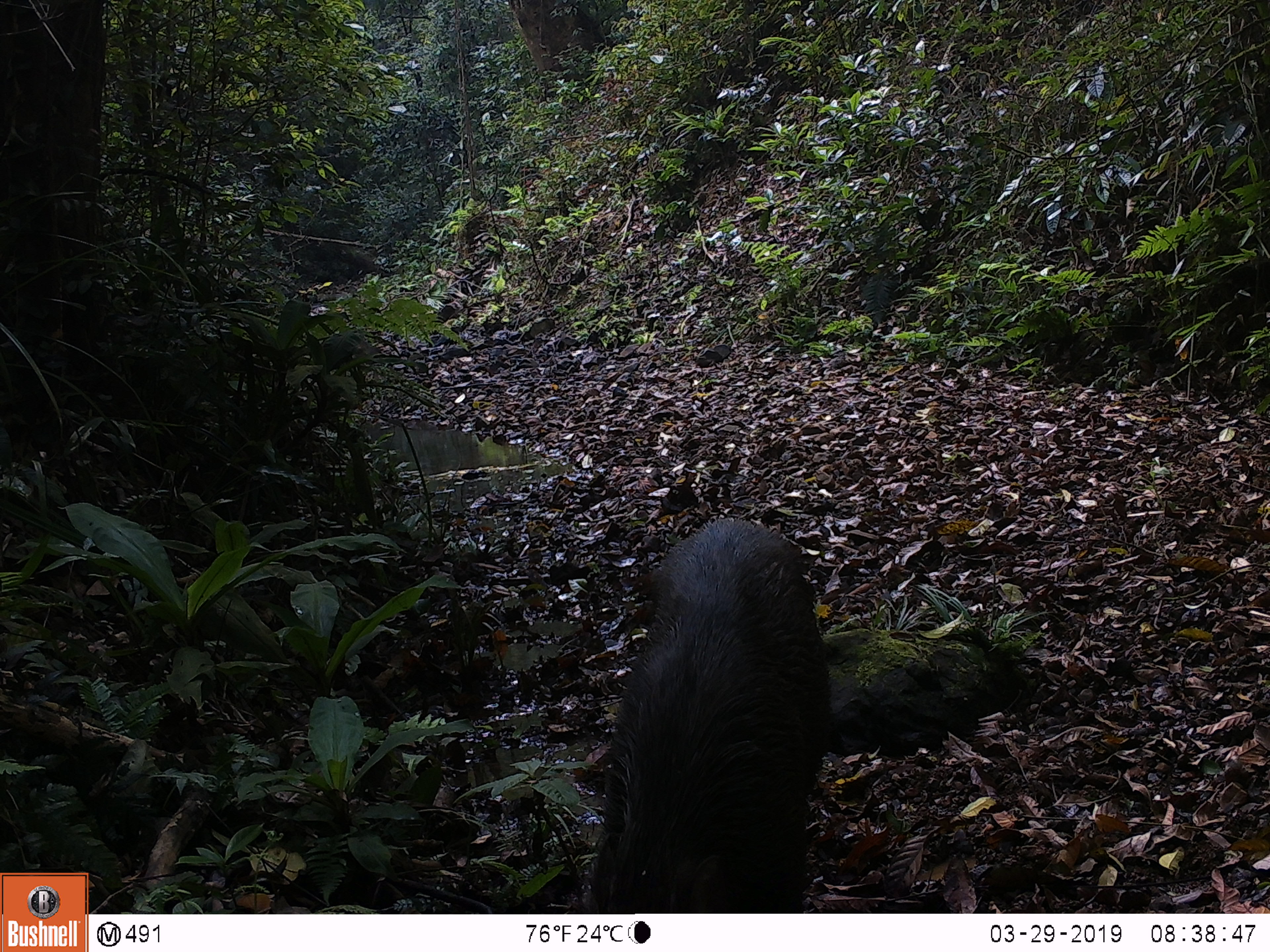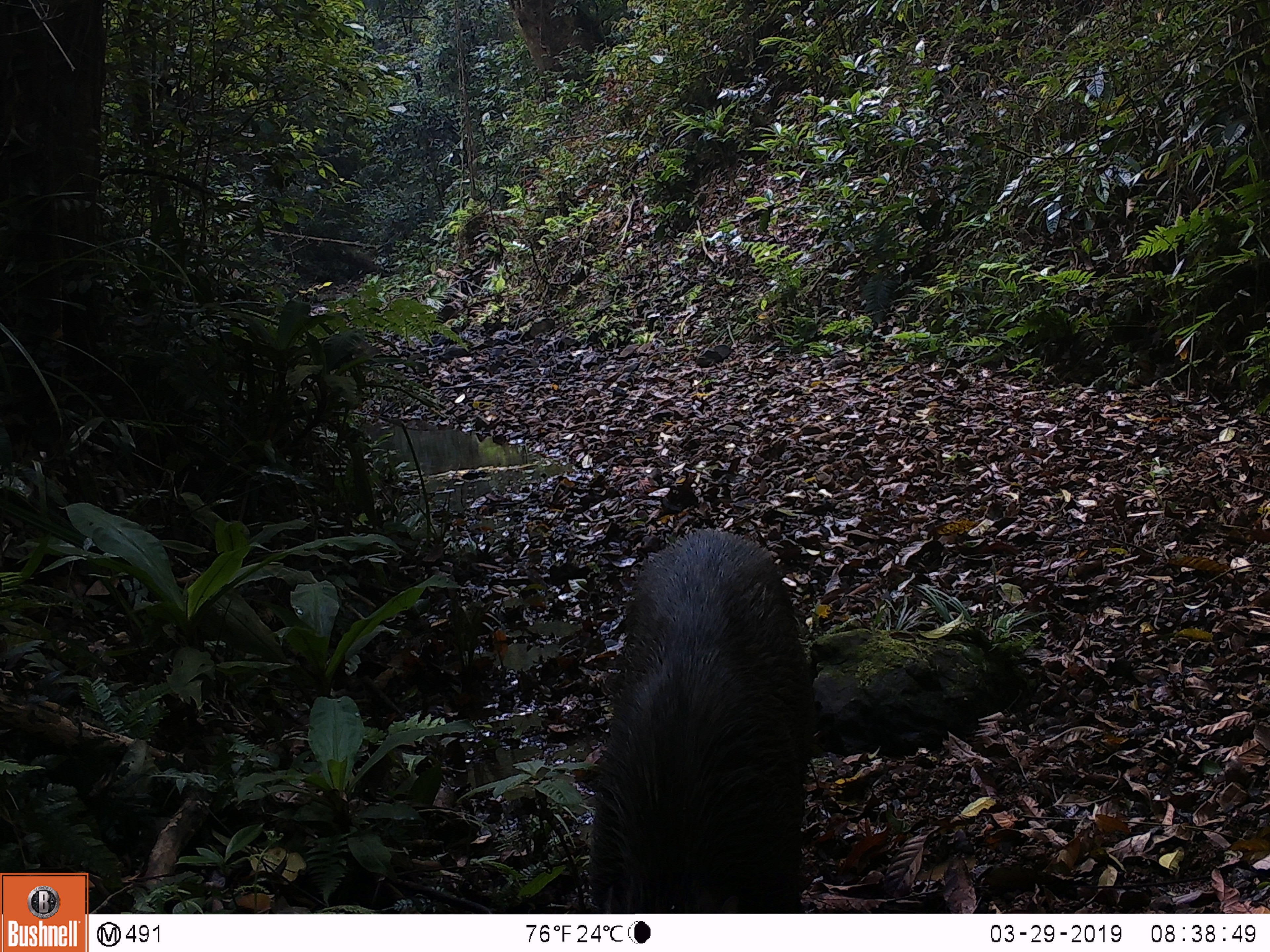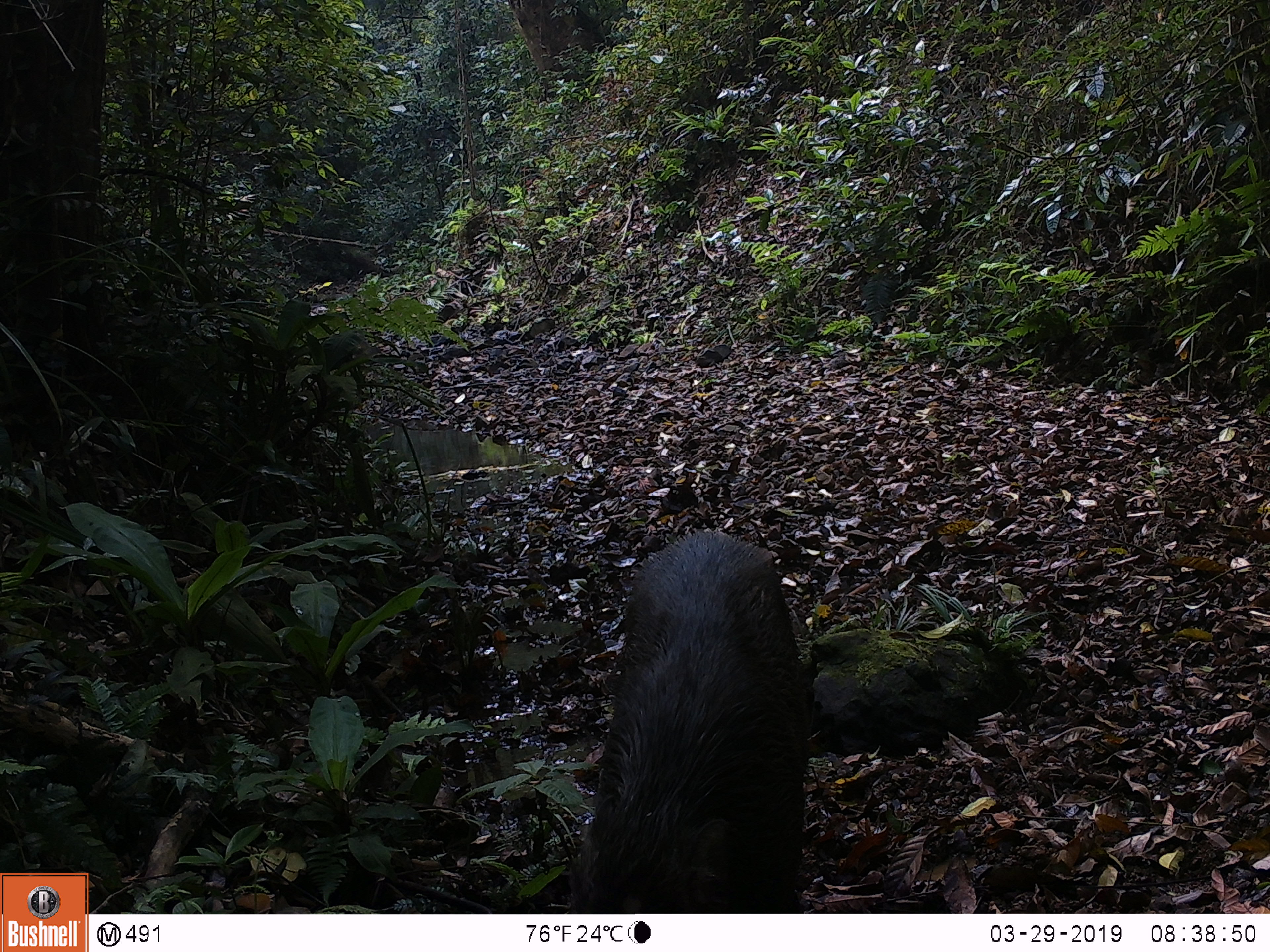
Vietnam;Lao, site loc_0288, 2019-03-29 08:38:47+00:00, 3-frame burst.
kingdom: Animalia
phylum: Chordata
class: Mammalia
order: Artiodactyla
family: Suidae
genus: Sus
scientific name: Sus scrofa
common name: eurasian wild pig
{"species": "eurasian wild pig (Sus scrofa)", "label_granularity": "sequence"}